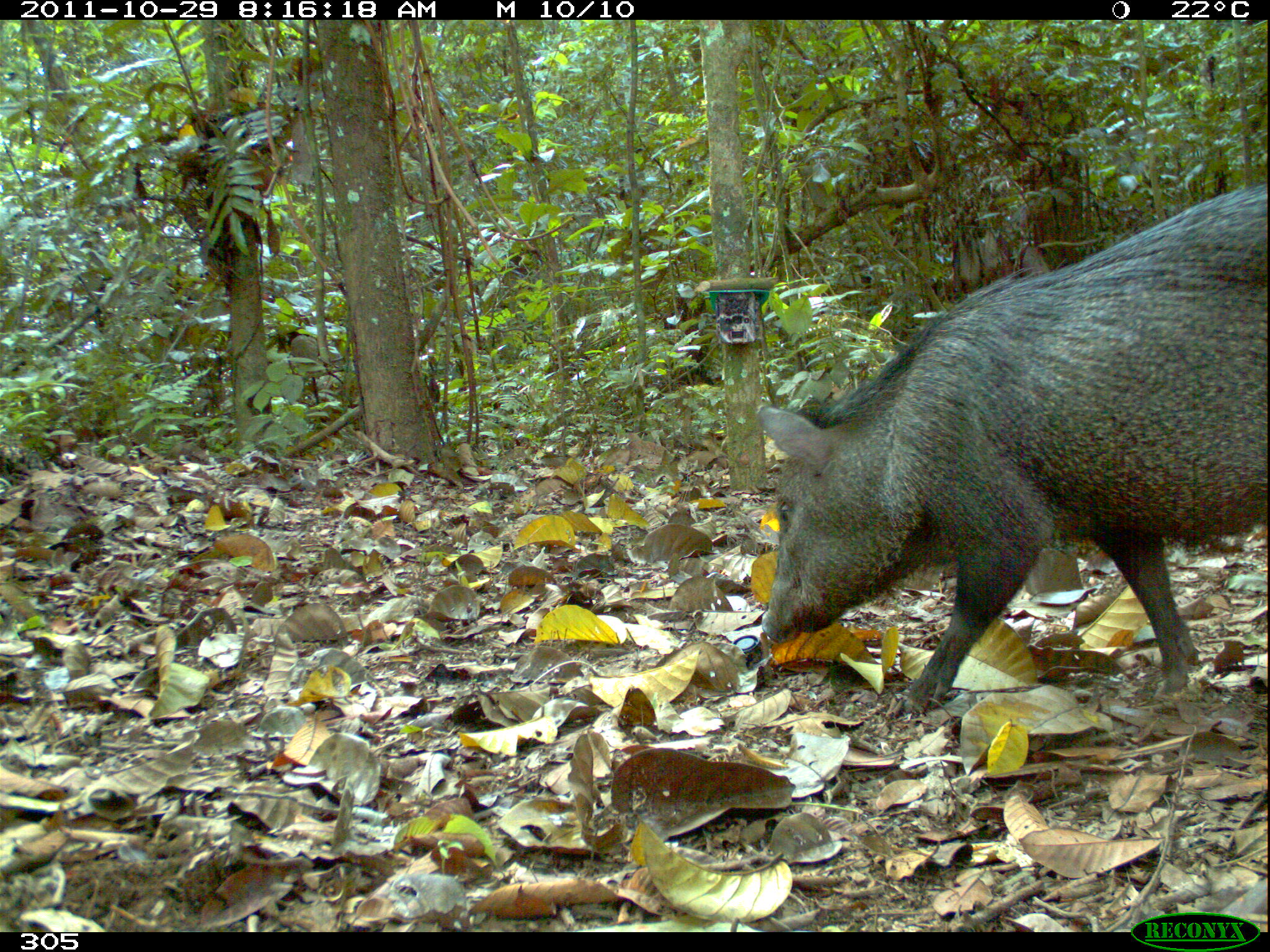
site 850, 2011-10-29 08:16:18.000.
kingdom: Animalia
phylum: Chordata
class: Mammalia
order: Artiodactyla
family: Tayassuidae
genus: Pecari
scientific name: Pecari tajacu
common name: collared peccary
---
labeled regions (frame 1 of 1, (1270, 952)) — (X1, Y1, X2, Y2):
pecari tajacu: (755, 179, 1269, 715)